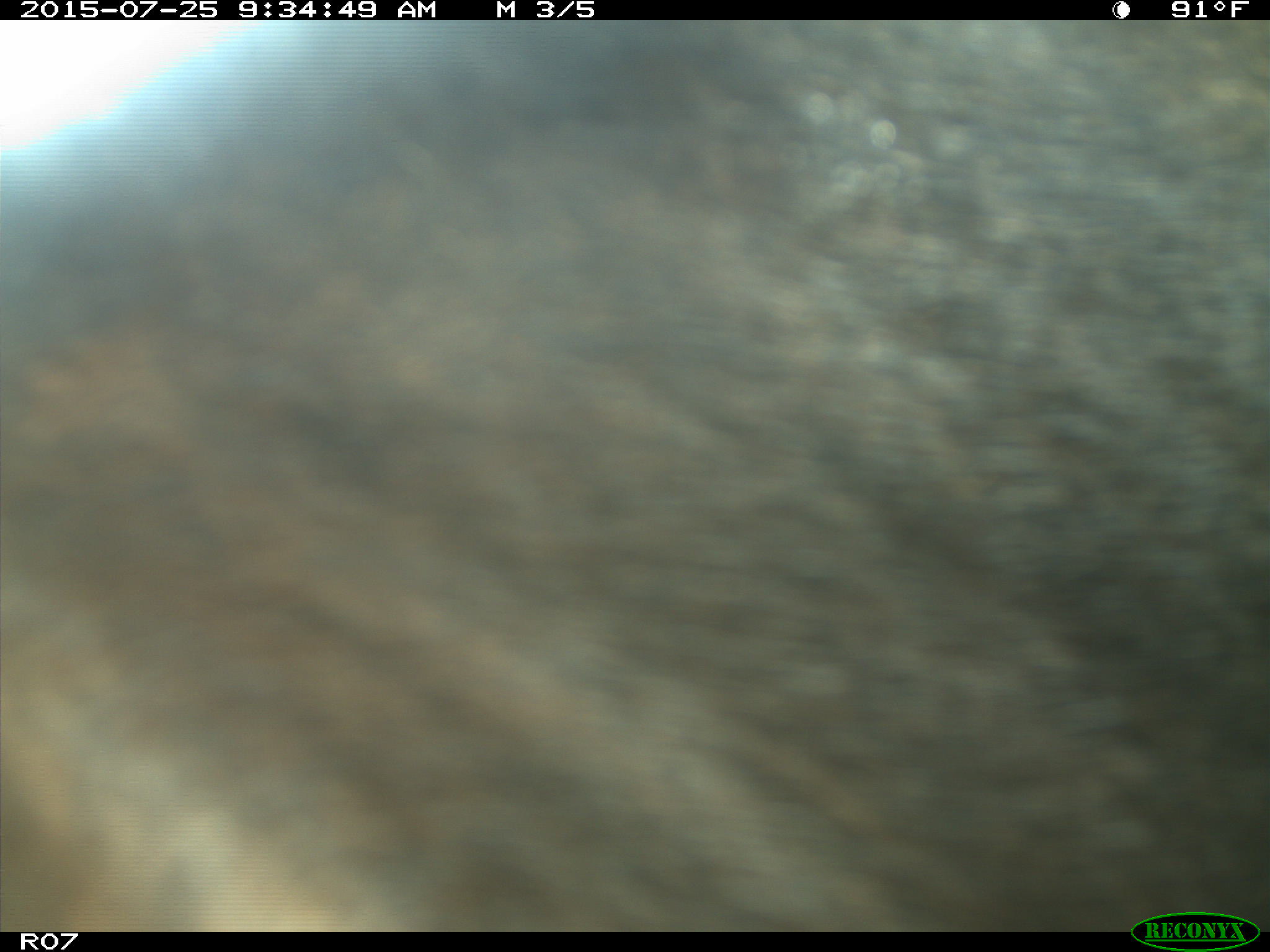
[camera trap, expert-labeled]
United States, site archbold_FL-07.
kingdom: Animalia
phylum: Chordata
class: Mammalia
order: Artiodactyla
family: Bovidae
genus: Bos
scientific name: Bos taurus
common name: domestic cow